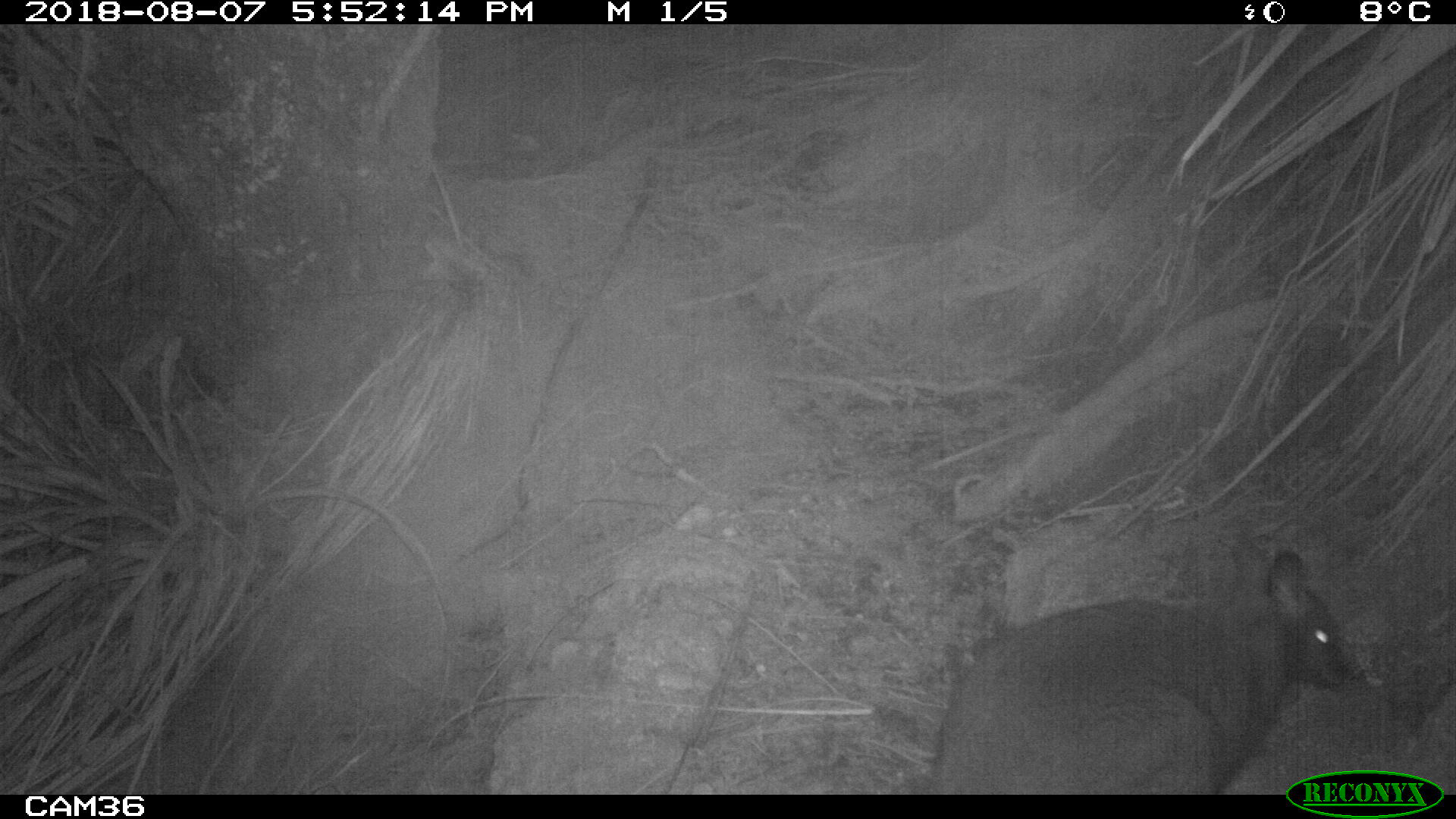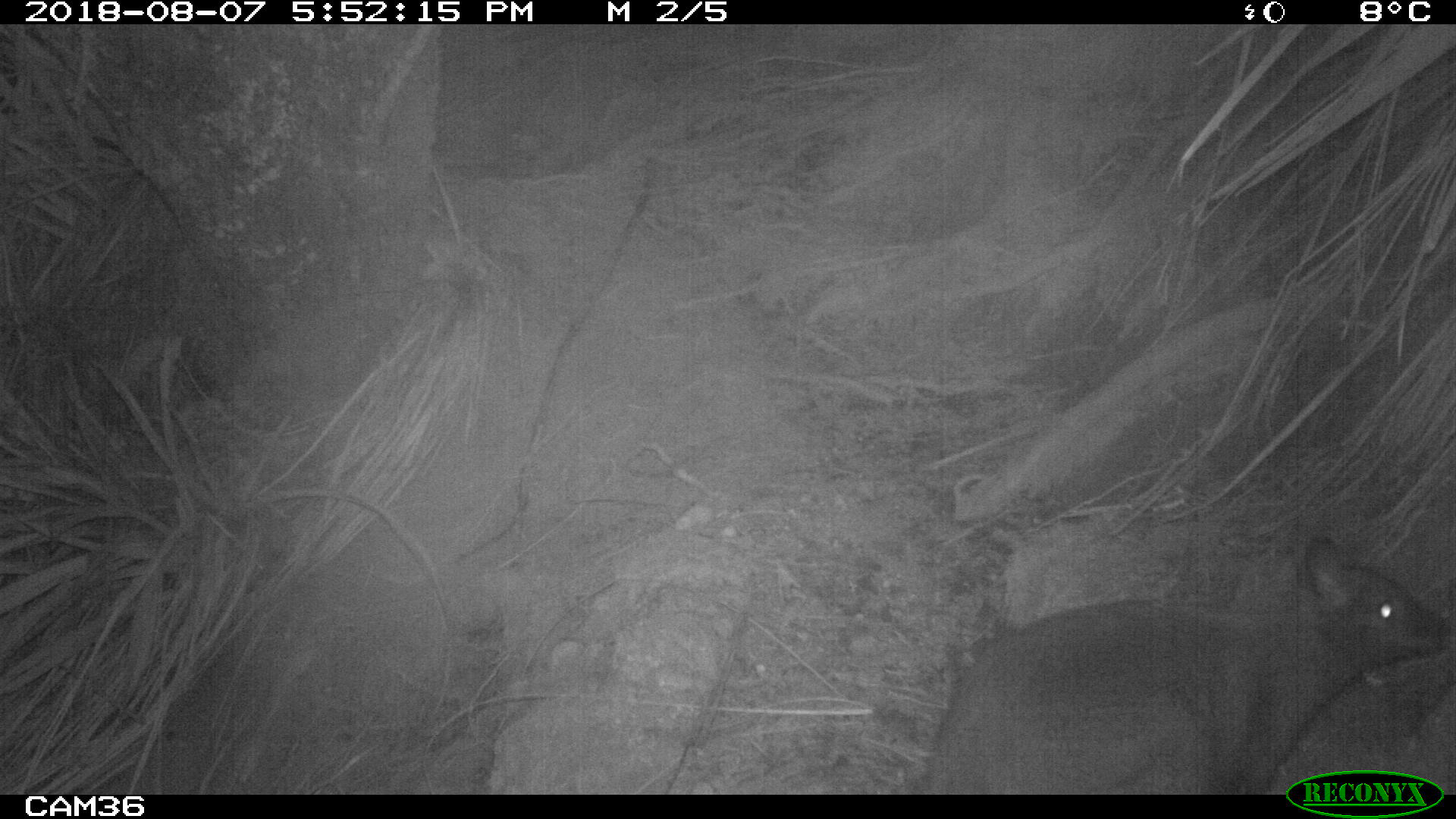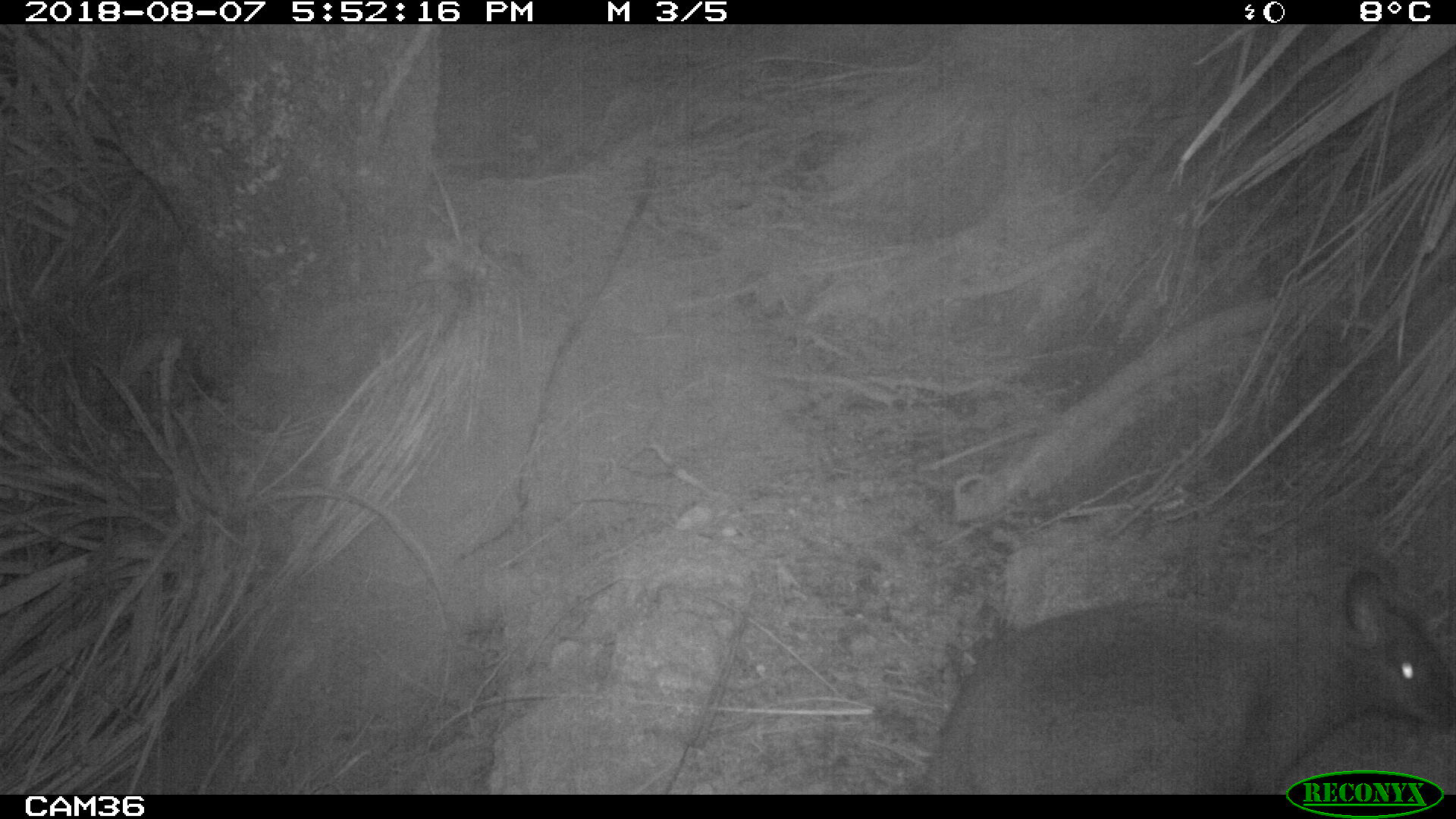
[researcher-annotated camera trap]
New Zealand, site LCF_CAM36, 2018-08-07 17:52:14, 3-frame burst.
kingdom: Animalia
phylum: Chordata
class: Mammalia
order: Diprotodontia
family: Macropodidae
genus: Notamacropus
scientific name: Notamacropus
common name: wallaby